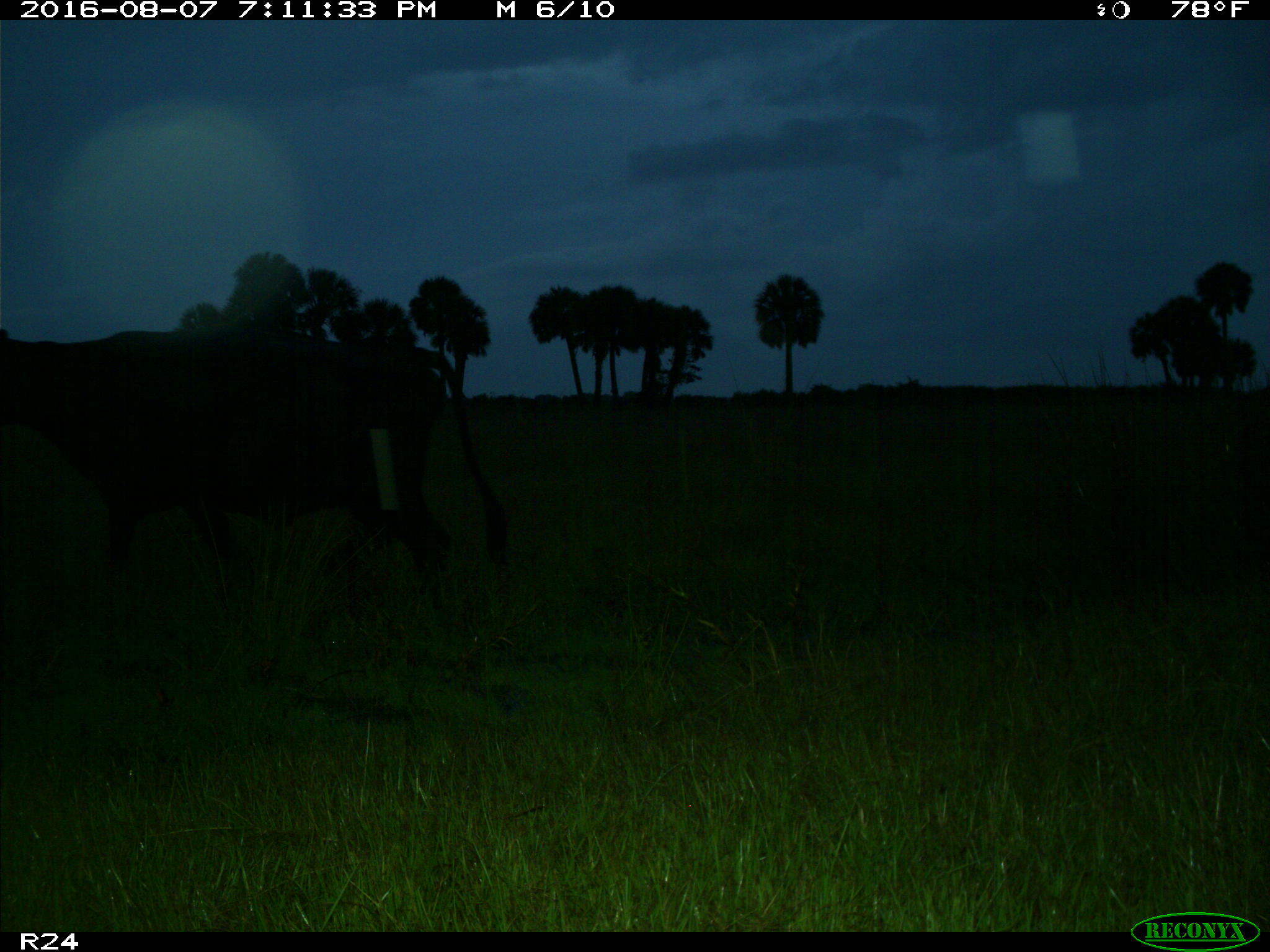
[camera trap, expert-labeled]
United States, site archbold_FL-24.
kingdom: Animalia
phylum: Chordata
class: Mammalia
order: Artiodactyla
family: Bovidae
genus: Bos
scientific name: Bos taurus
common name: domestic cow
Bos taurus (domestic cow).